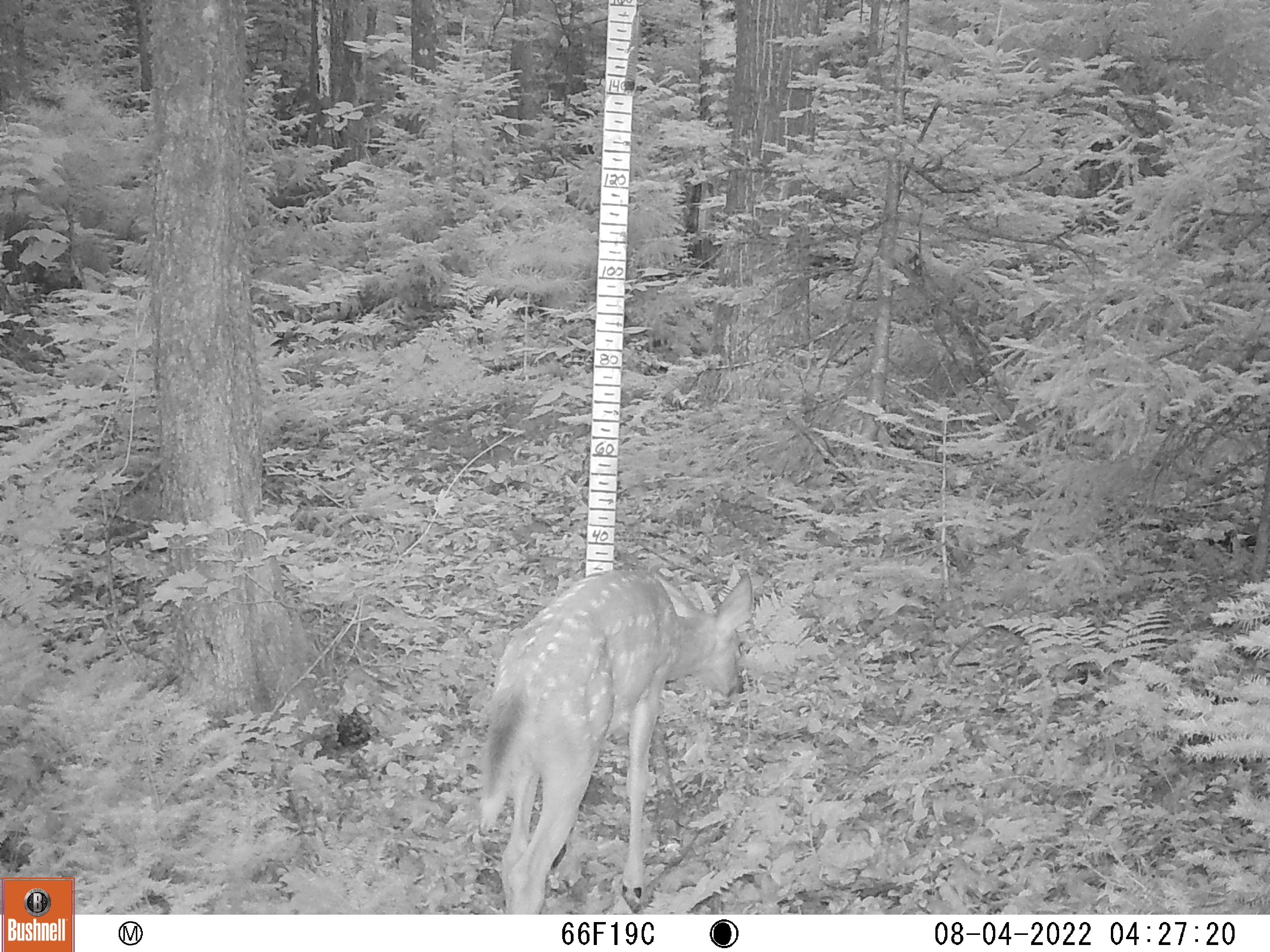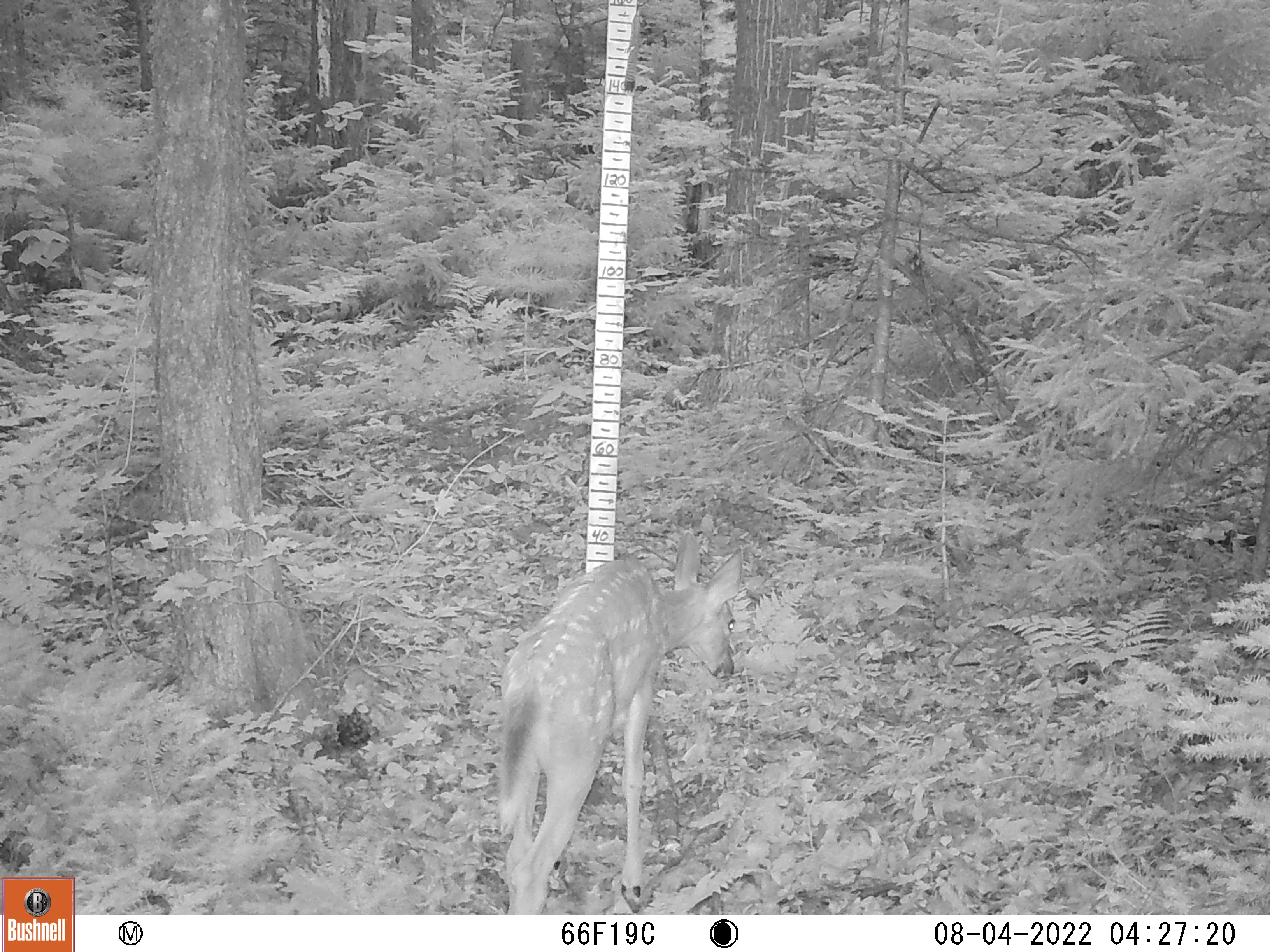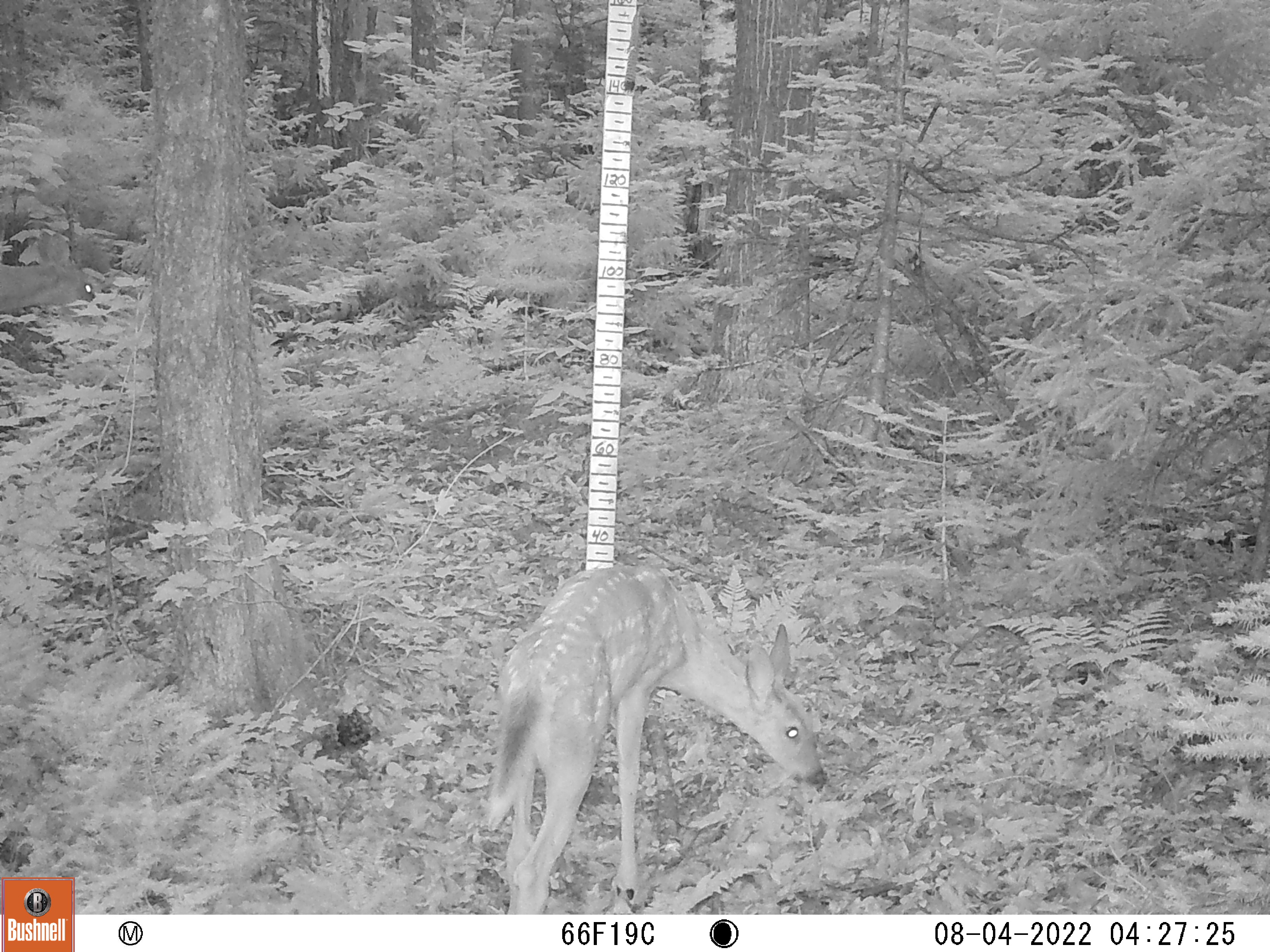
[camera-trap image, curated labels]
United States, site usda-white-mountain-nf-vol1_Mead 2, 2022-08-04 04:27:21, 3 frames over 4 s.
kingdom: Animalia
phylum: Chordata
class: Mammalia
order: Artiodactyla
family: Cervidae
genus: Odocoileus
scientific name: Odocoileus virginianus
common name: white-tailed deer